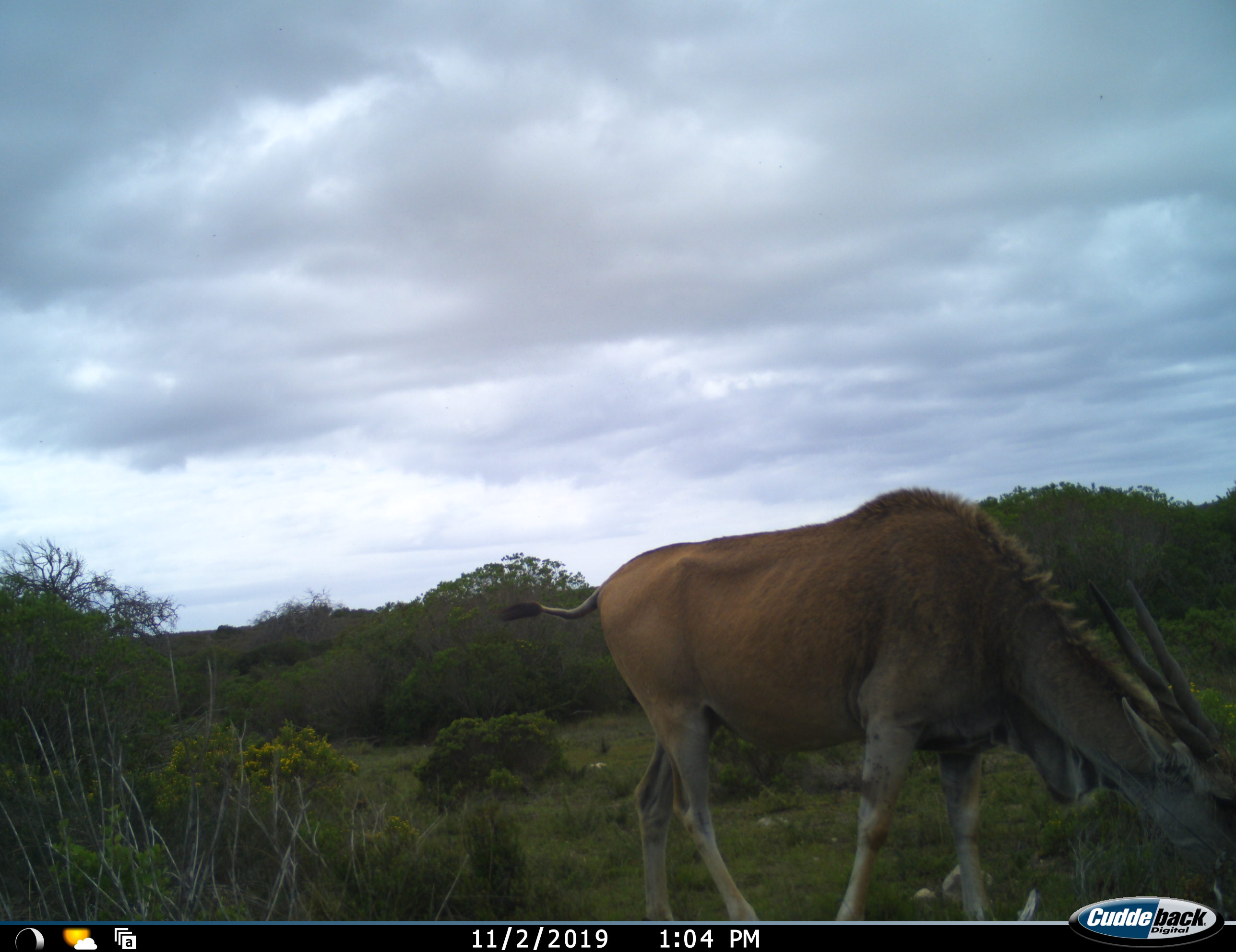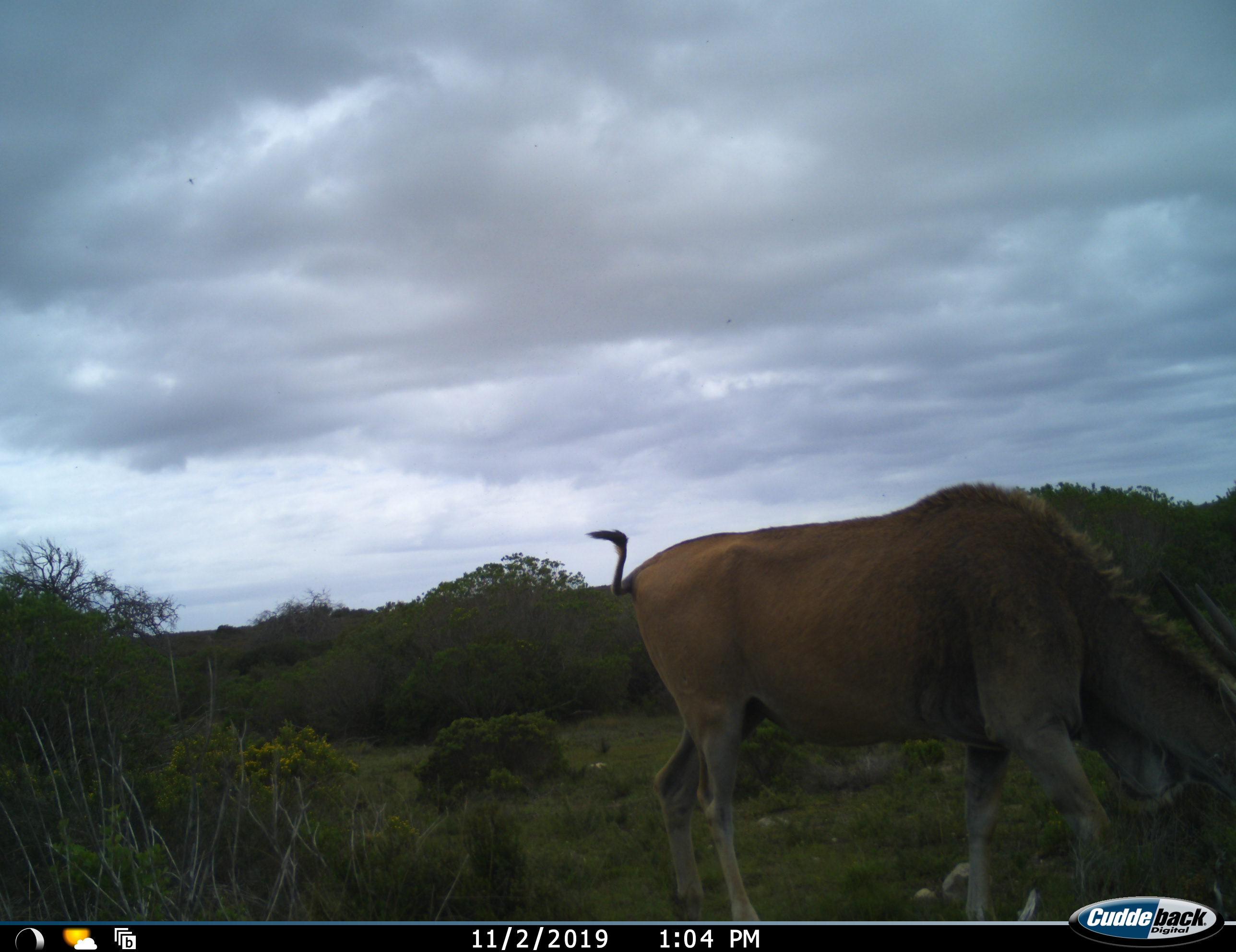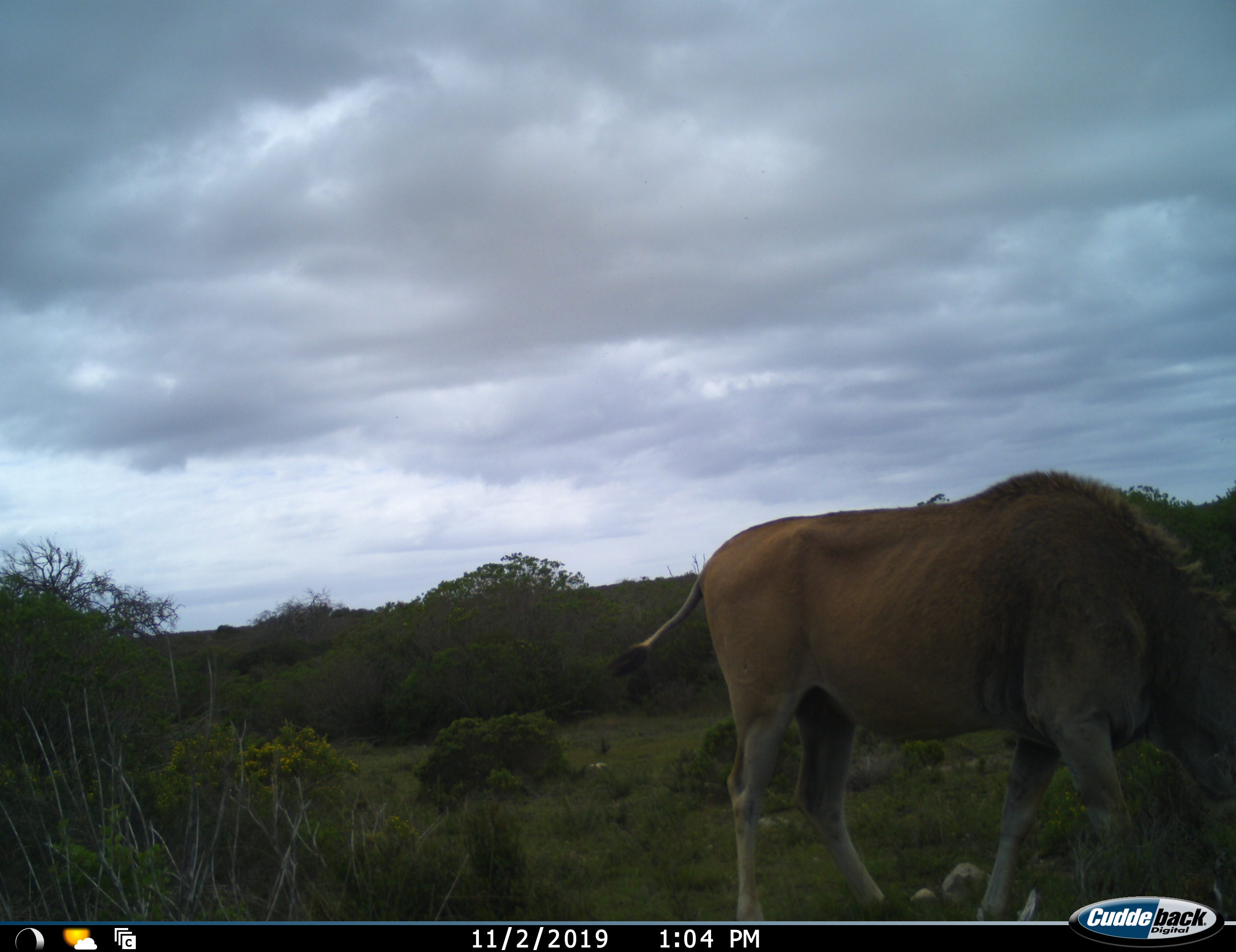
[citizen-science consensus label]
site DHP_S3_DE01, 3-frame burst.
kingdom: Animalia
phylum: Chordata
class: Mammalia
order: Artiodactyla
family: Bovidae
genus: Tragelaphus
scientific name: Tragelaphus oryx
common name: eland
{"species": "eland (Tragelaphus oryx)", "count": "1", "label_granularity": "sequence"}